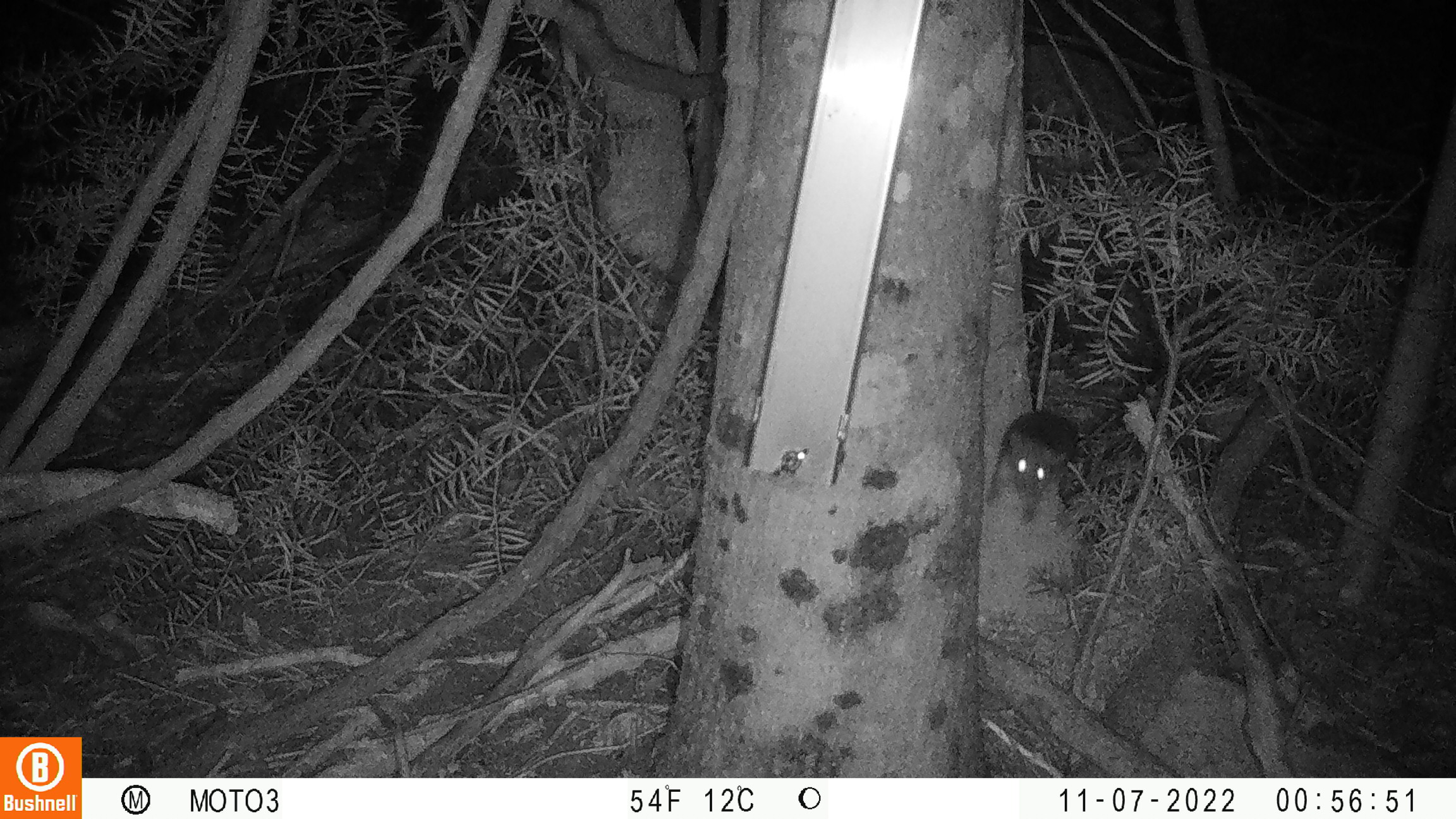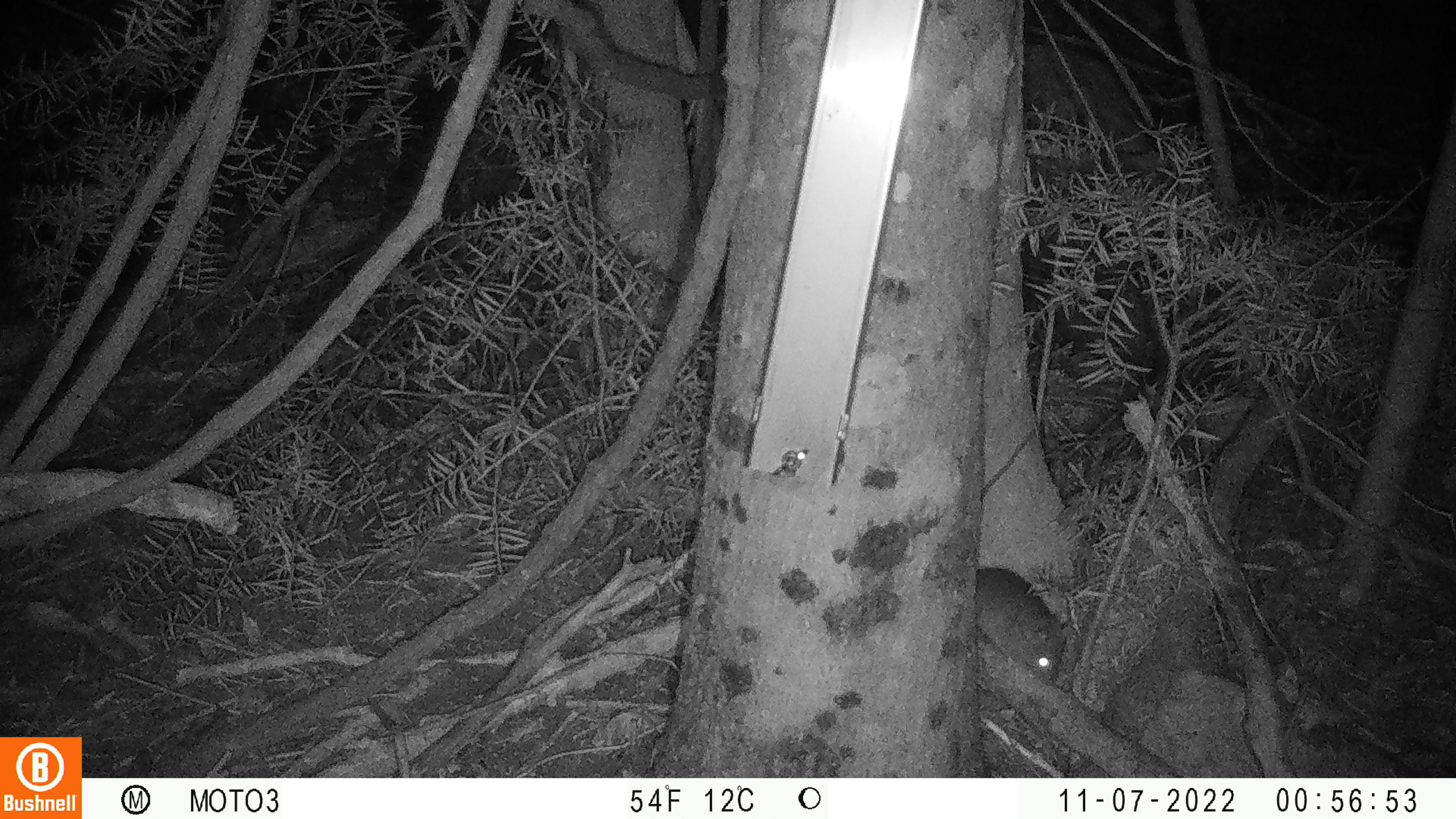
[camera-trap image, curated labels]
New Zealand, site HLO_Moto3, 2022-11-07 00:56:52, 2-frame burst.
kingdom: Animalia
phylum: Chordata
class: Mammalia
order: Rodentia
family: Muridae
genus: Rattus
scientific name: Rattus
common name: rat